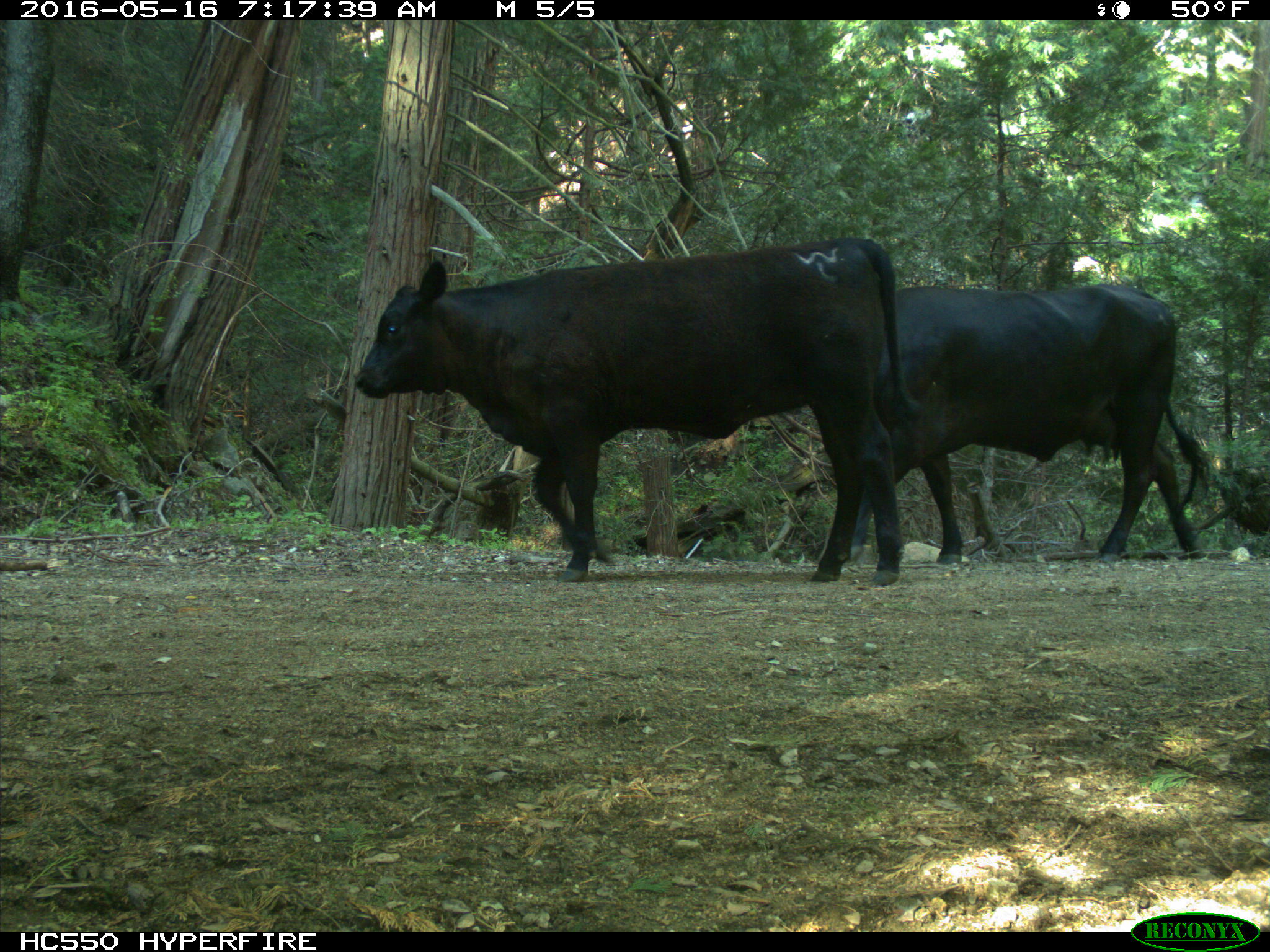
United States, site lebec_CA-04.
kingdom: Animalia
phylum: Chordata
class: Mammalia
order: Artiodactyla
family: Bovidae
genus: Bos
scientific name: Bos taurus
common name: domestic cow